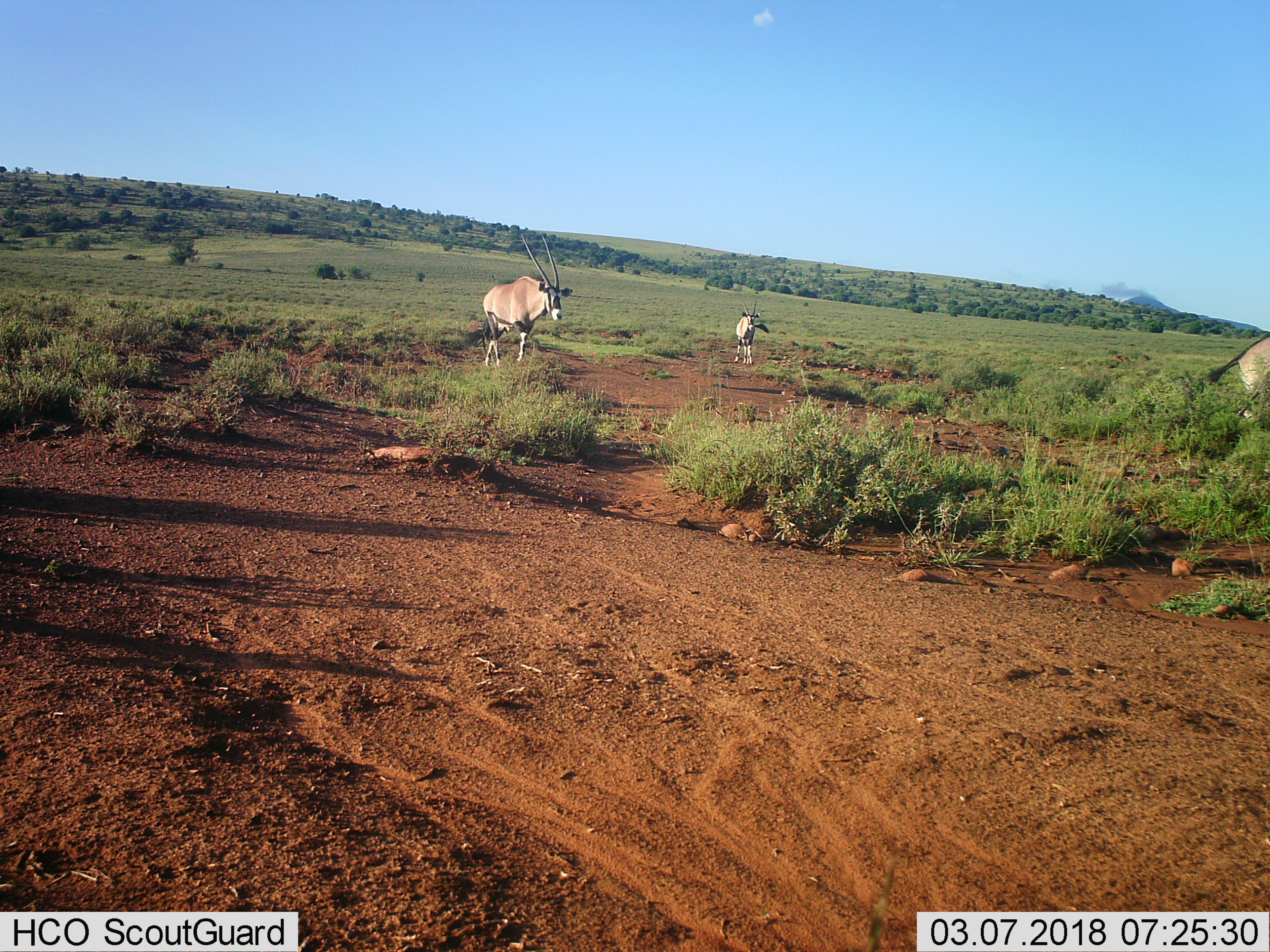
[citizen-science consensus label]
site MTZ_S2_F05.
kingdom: Animalia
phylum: Chordata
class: Mammalia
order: Artiodactyla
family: Bovidae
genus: Oryx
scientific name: Oryx gazella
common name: gemsbok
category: oryx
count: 3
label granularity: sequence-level